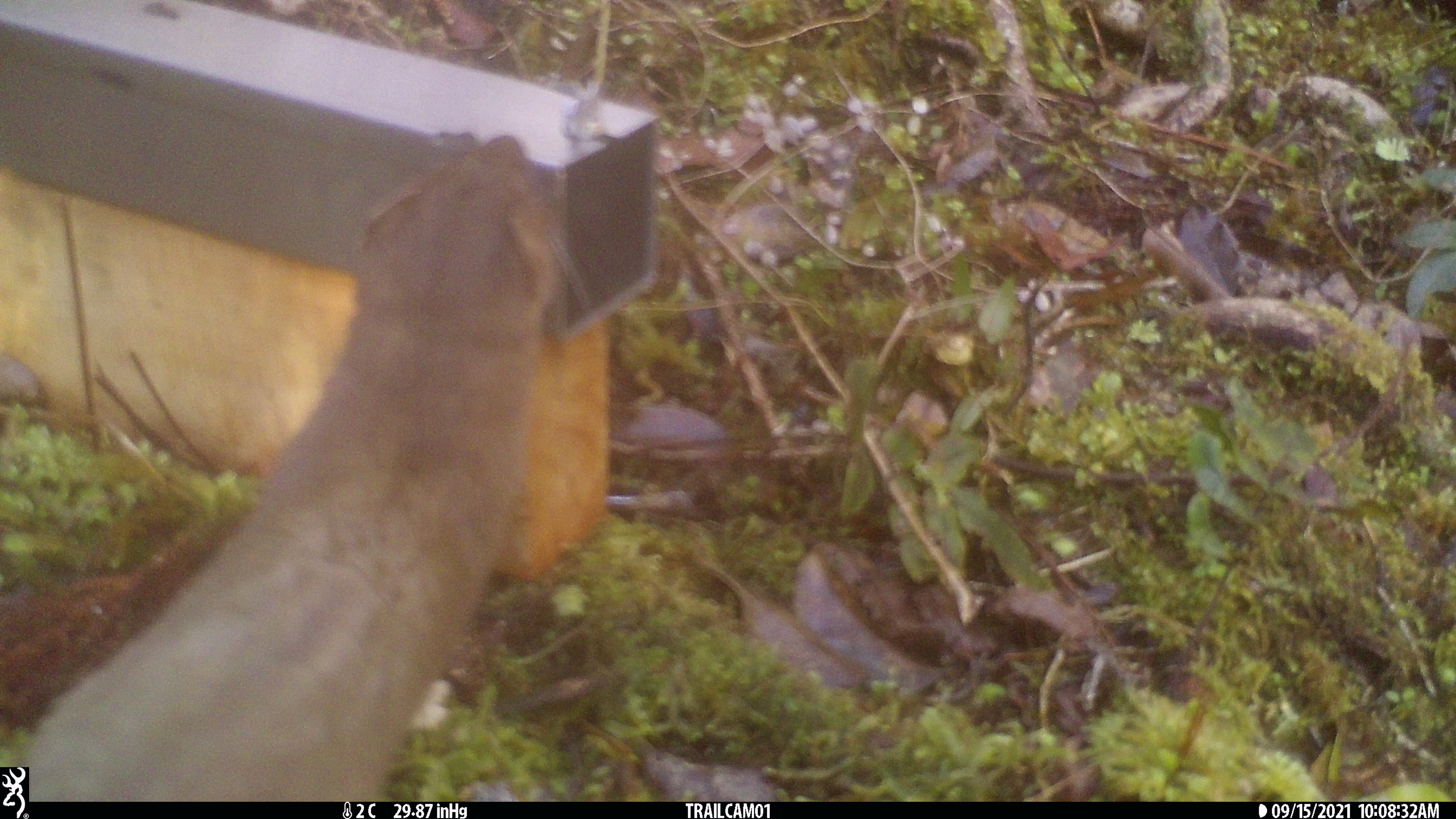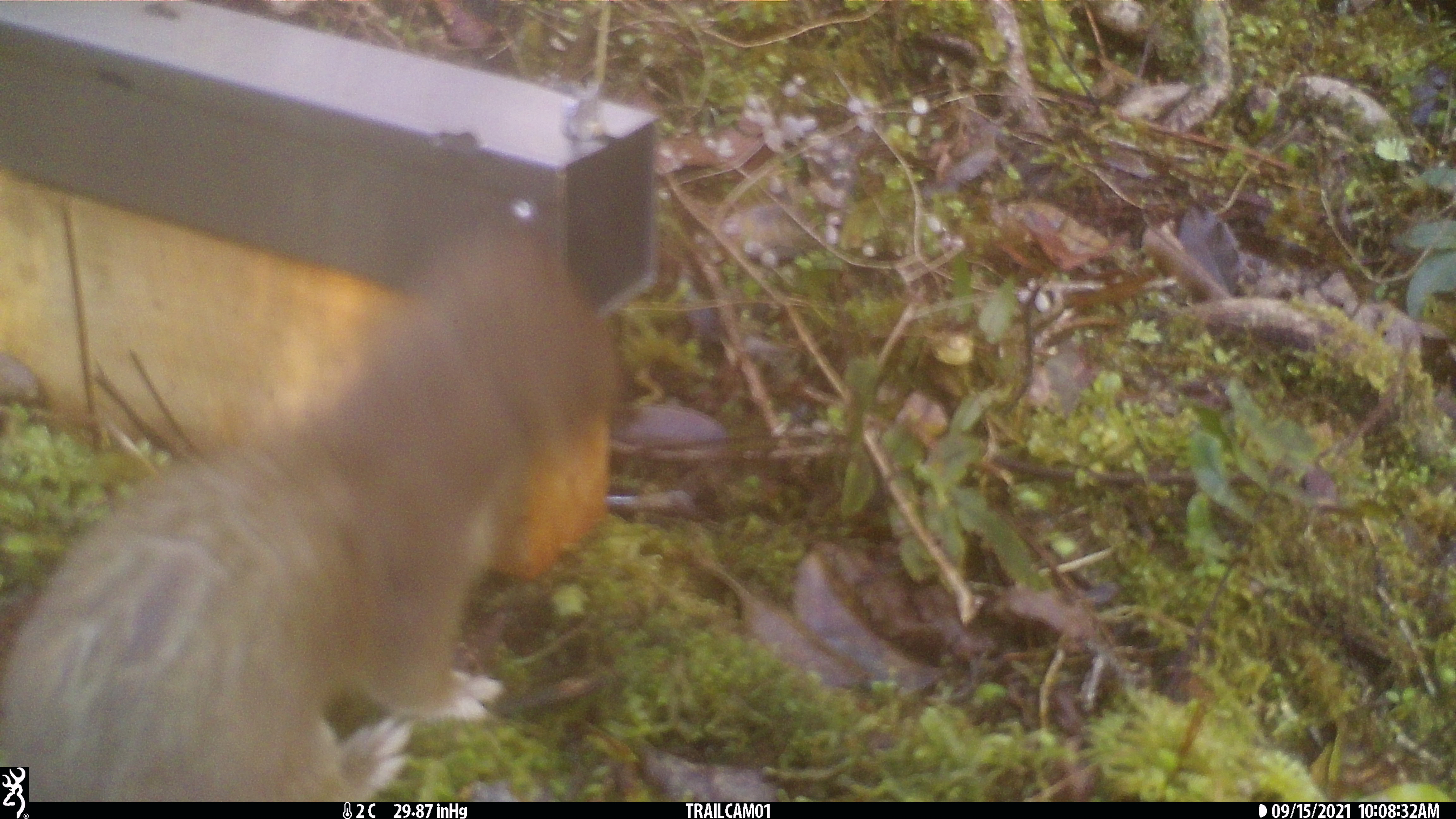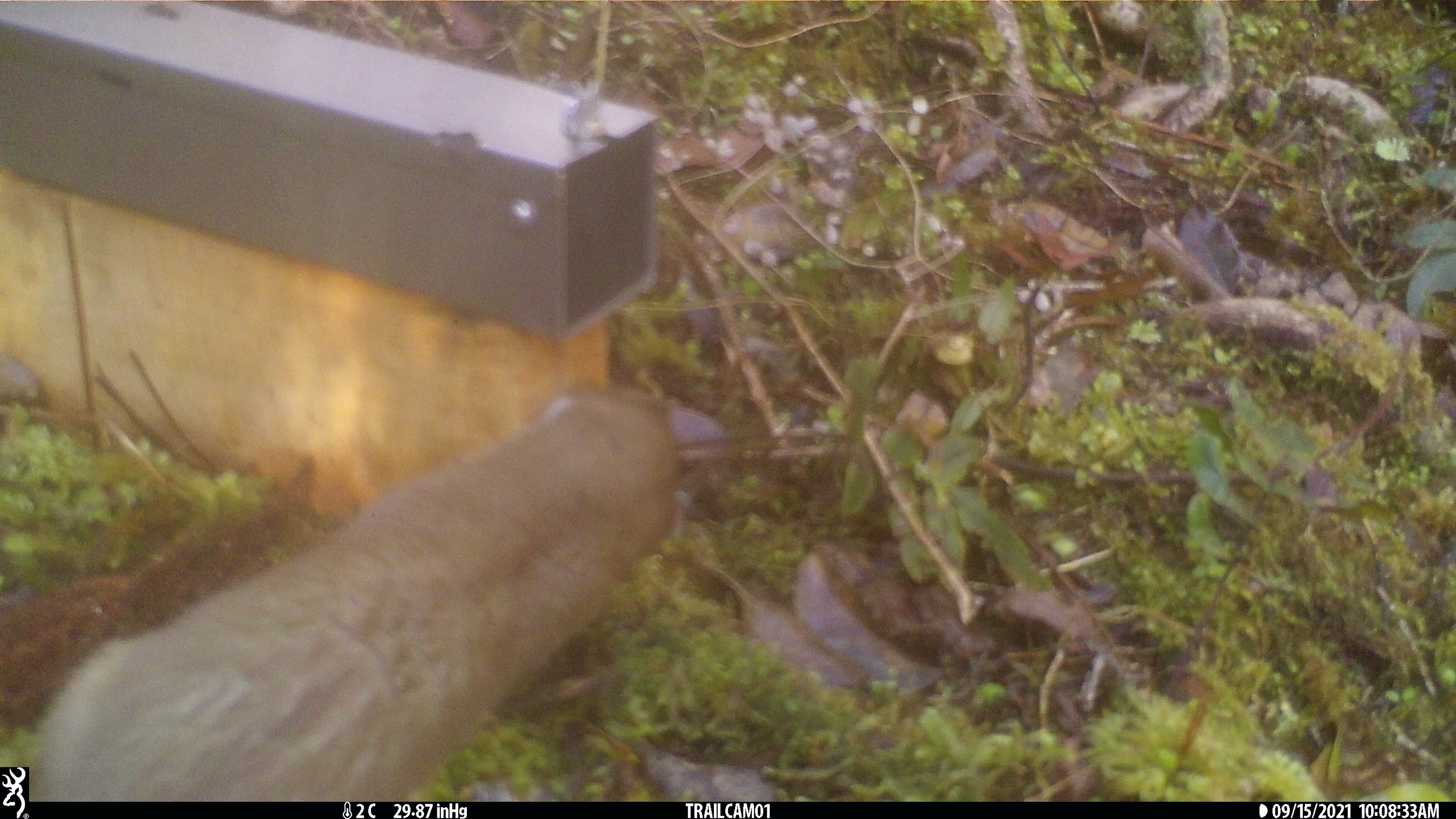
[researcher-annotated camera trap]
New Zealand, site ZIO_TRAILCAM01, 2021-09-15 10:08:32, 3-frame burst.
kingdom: Animalia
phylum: Chordata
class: Mammalia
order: Carnivora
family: Mustelidae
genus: Mustela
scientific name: Mustela erminea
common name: stoat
Stoat (Mustela erminea).